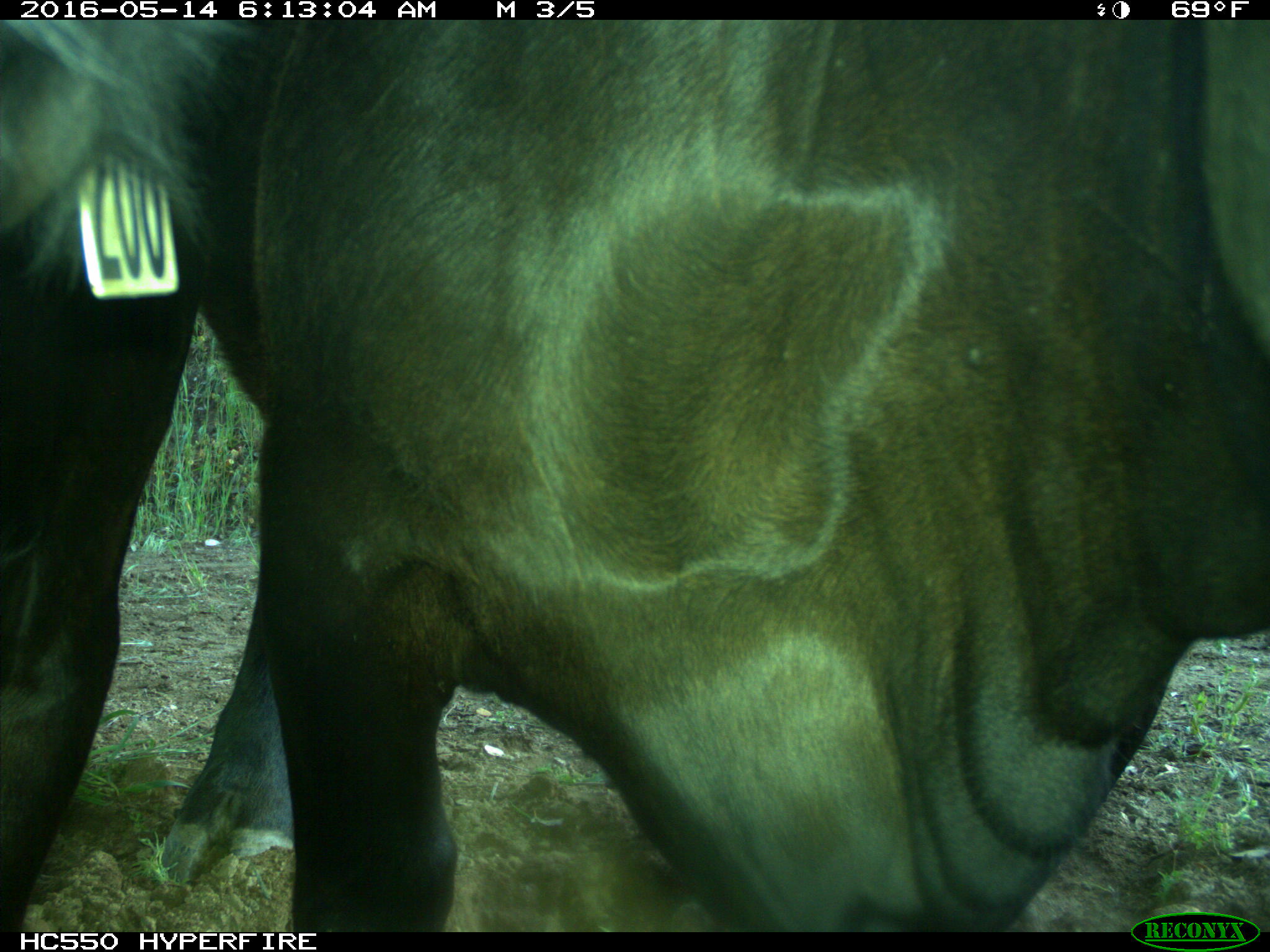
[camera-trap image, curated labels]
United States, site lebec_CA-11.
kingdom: Animalia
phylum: Chordata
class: Mammalia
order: Artiodactyla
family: Bovidae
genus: Bos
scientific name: Bos taurus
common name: domestic cow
Bos taurus (domestic cow).